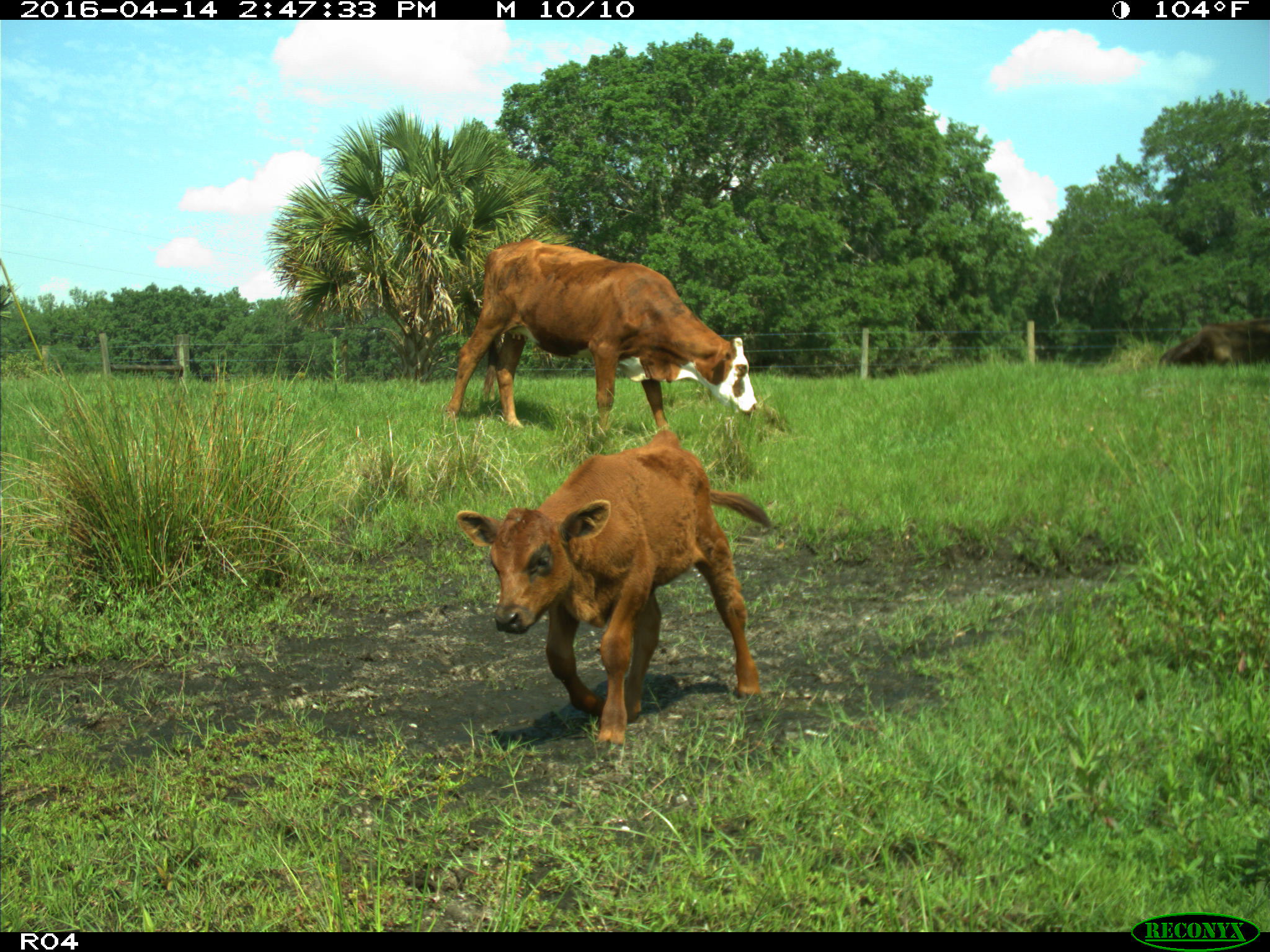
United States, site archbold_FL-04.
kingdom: Animalia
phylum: Chordata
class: Mammalia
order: Artiodactyla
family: Bovidae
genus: Bos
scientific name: Bos taurus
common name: domestic cow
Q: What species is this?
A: Bos taurus (domestic cow).